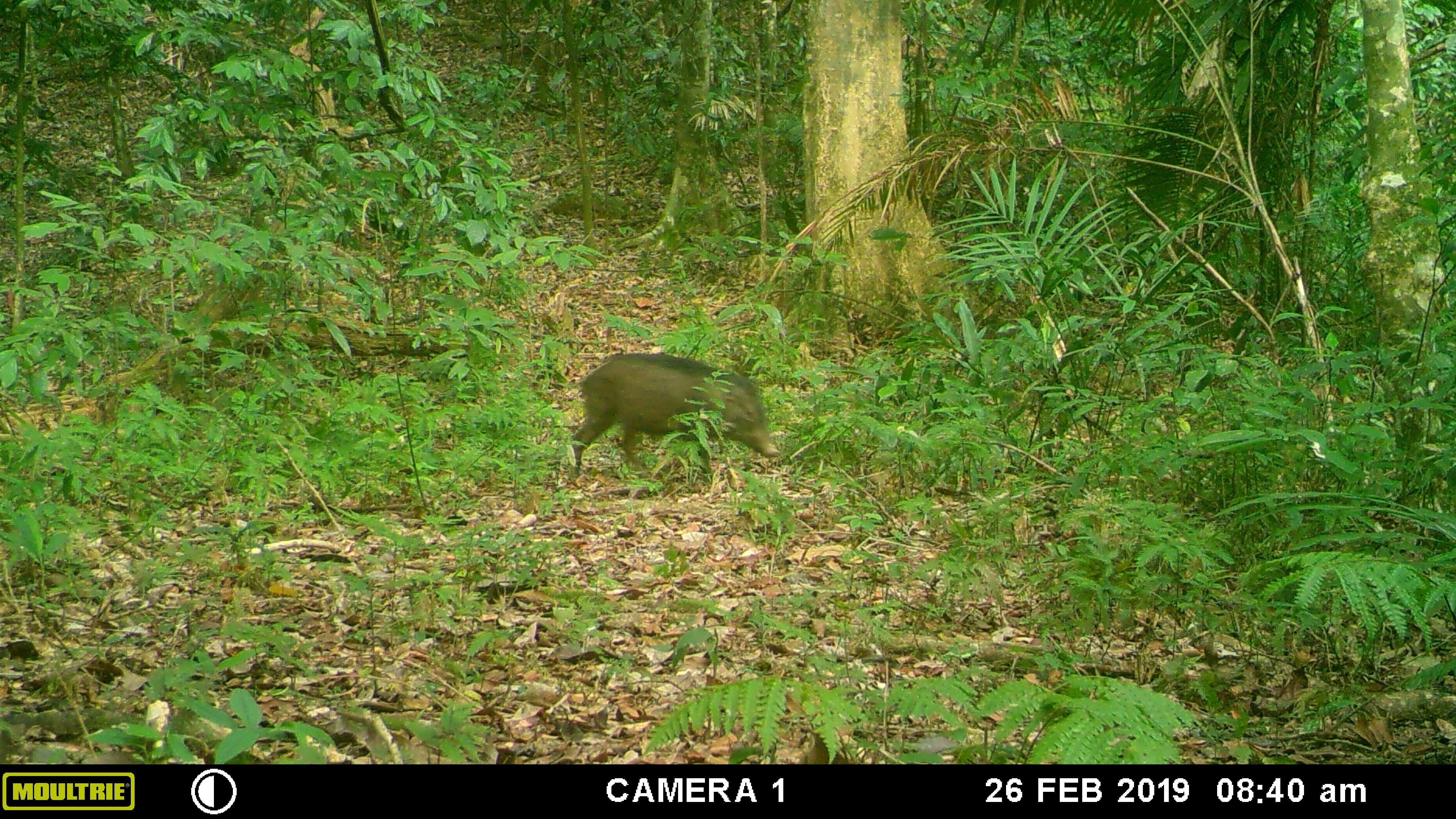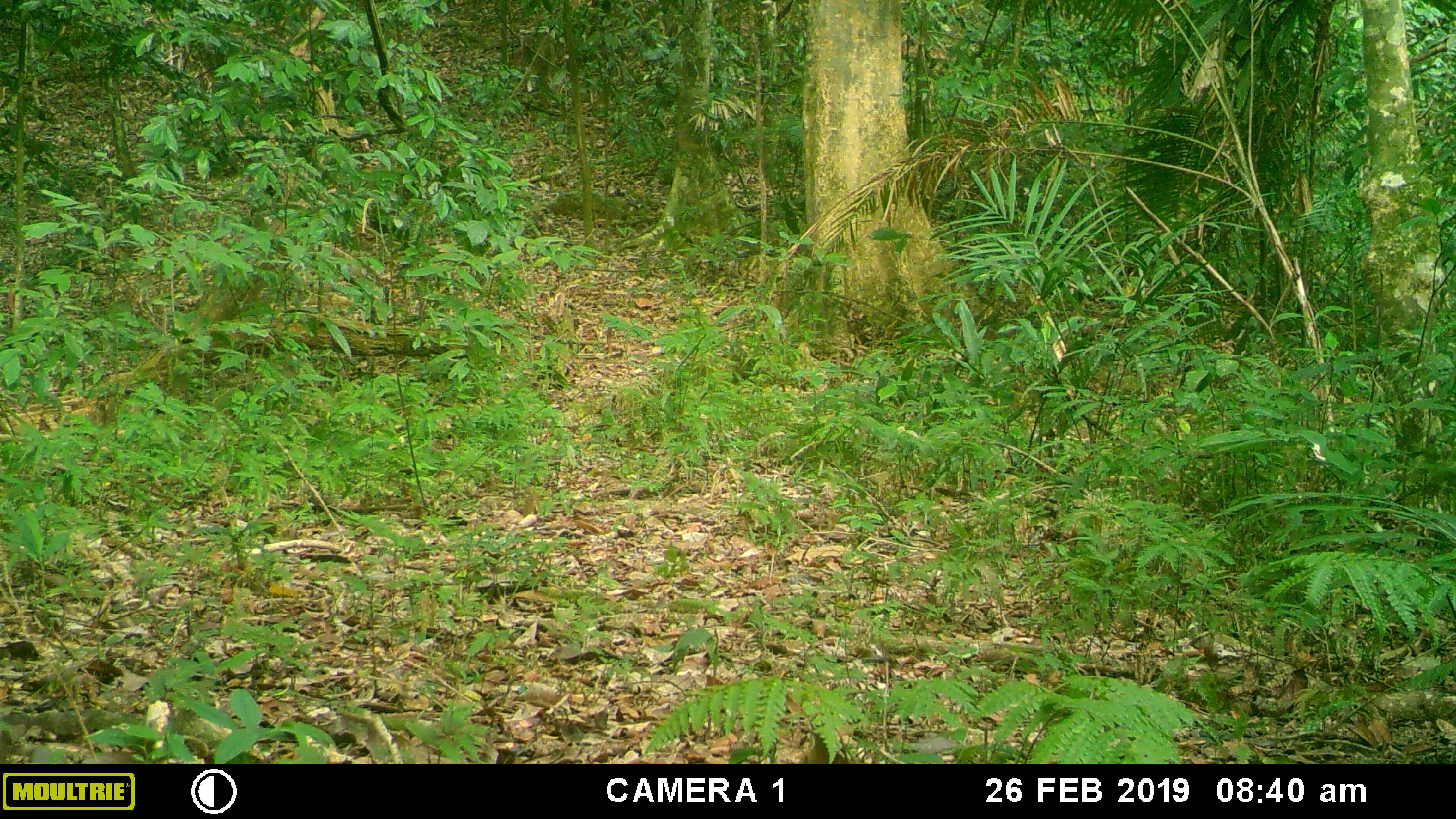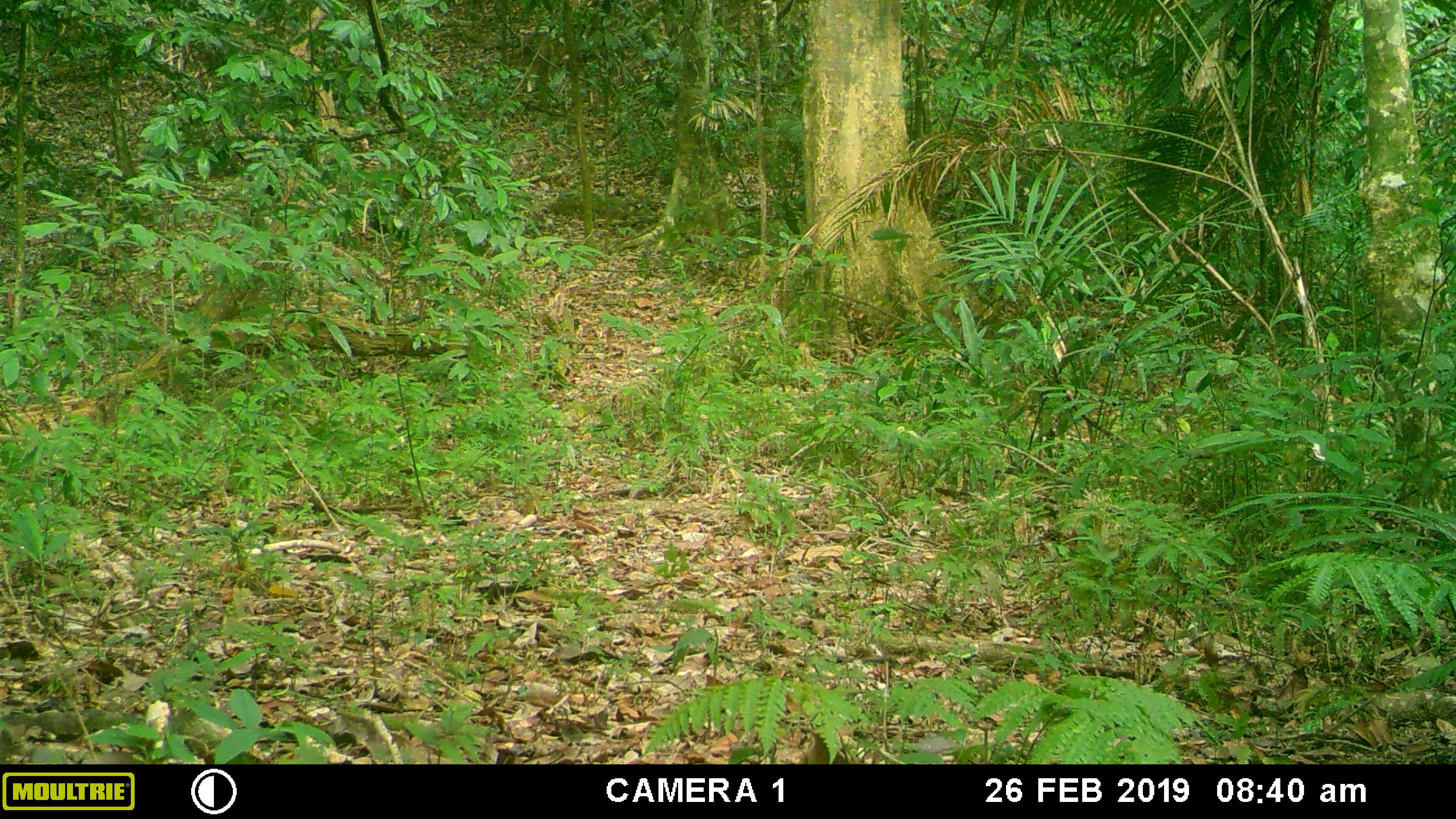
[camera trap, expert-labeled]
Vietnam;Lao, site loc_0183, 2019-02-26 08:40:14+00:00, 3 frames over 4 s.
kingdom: Animalia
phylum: Chordata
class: Mammalia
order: Artiodactyla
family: Suidae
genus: Sus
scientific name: Sus scrofa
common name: eurasian wild pig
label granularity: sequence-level